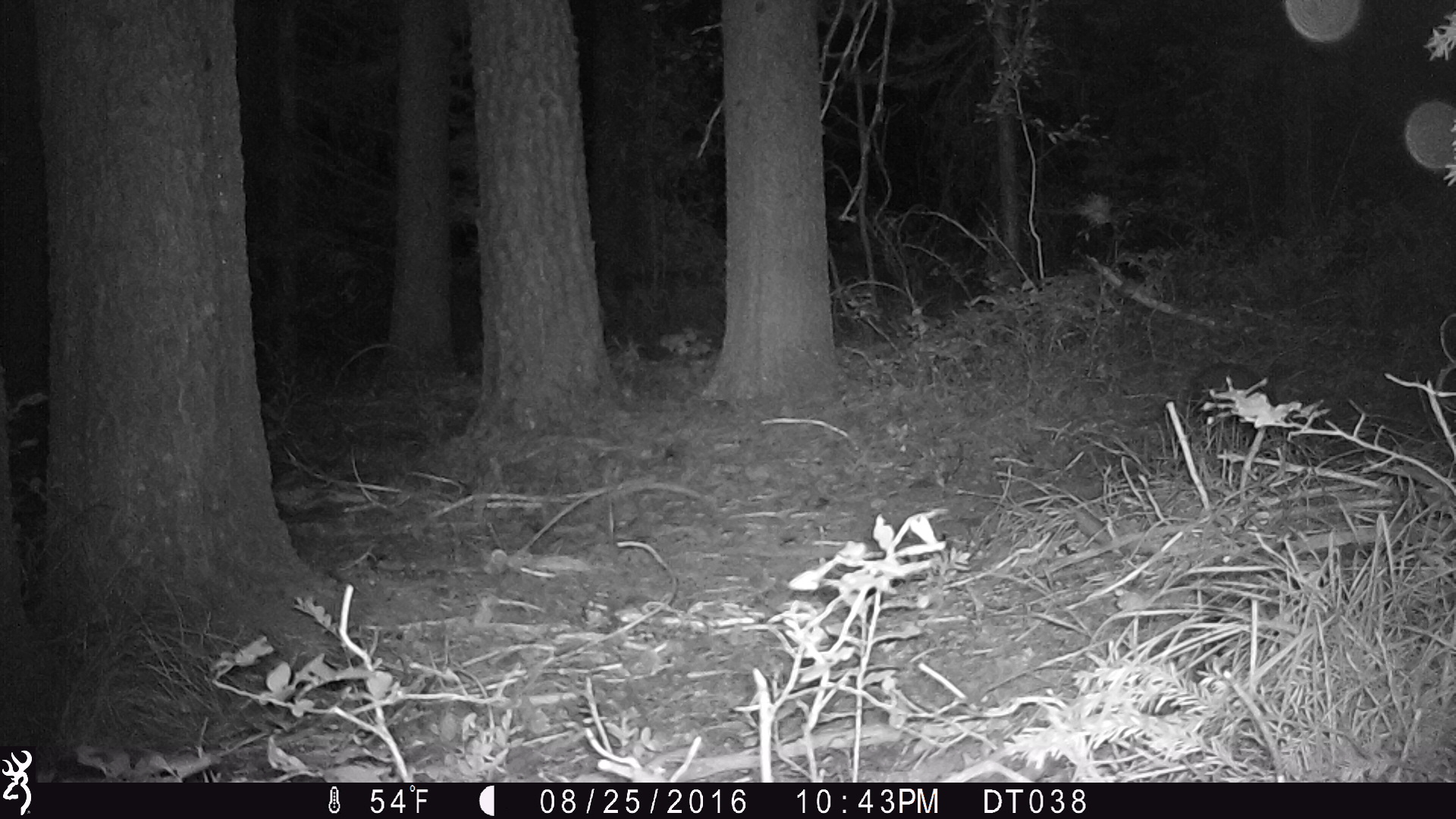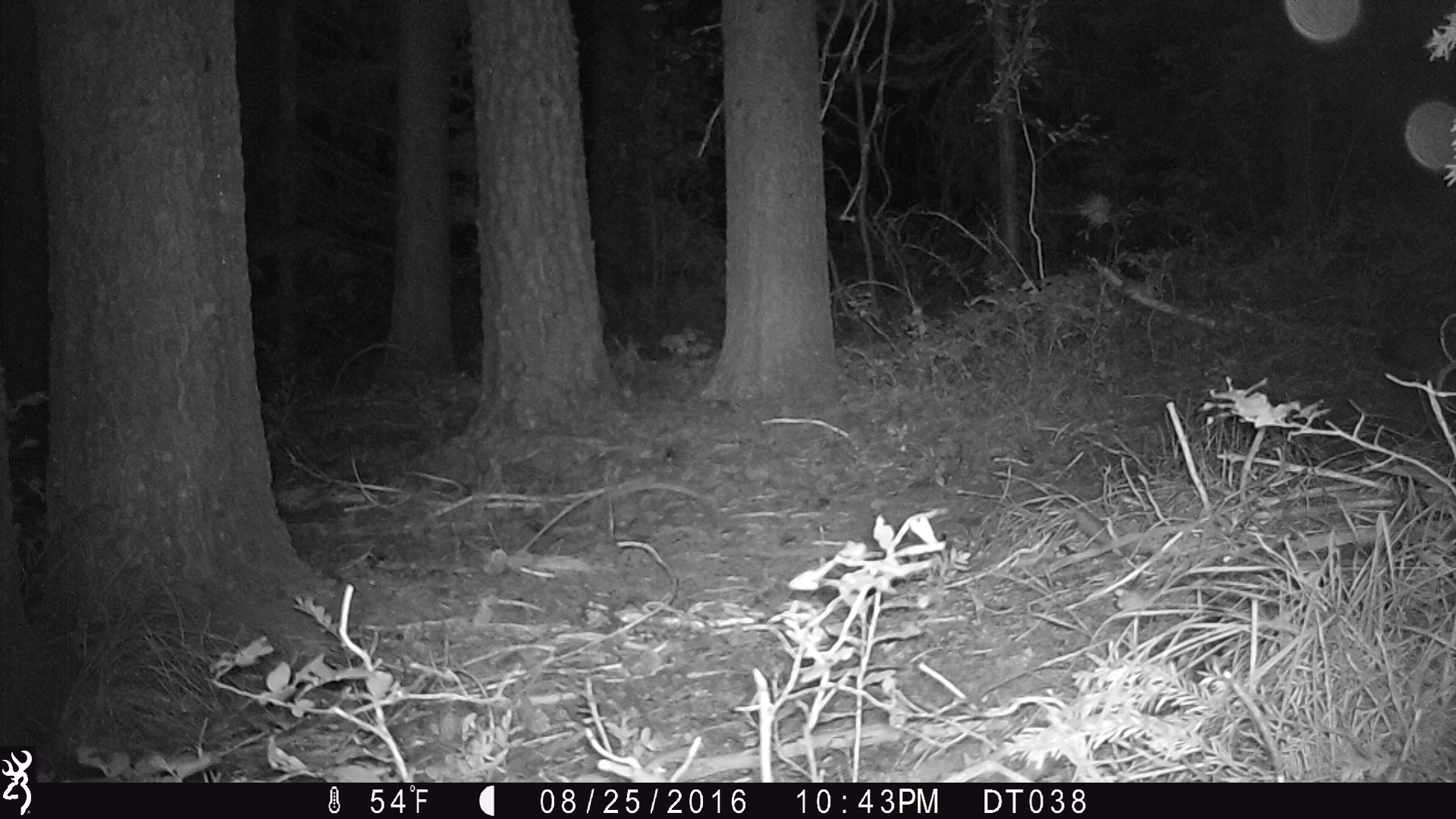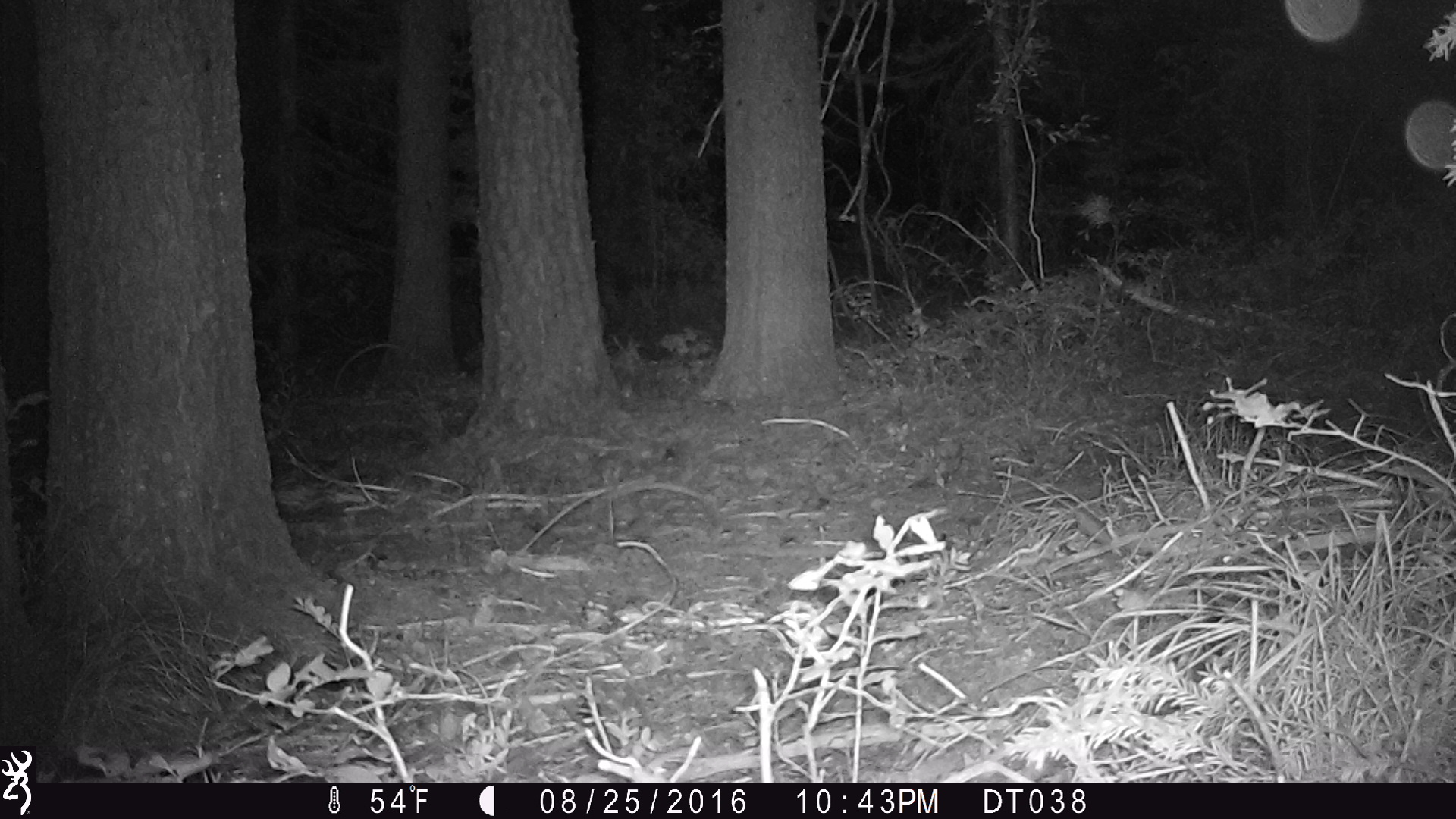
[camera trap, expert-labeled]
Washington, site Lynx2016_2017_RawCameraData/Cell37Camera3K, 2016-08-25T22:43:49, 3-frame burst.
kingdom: Animalia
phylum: Chordata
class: Mammalia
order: Lagomorpha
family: Leporidae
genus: Lepus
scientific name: Lepus americanus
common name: snowshoe hare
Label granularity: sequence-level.